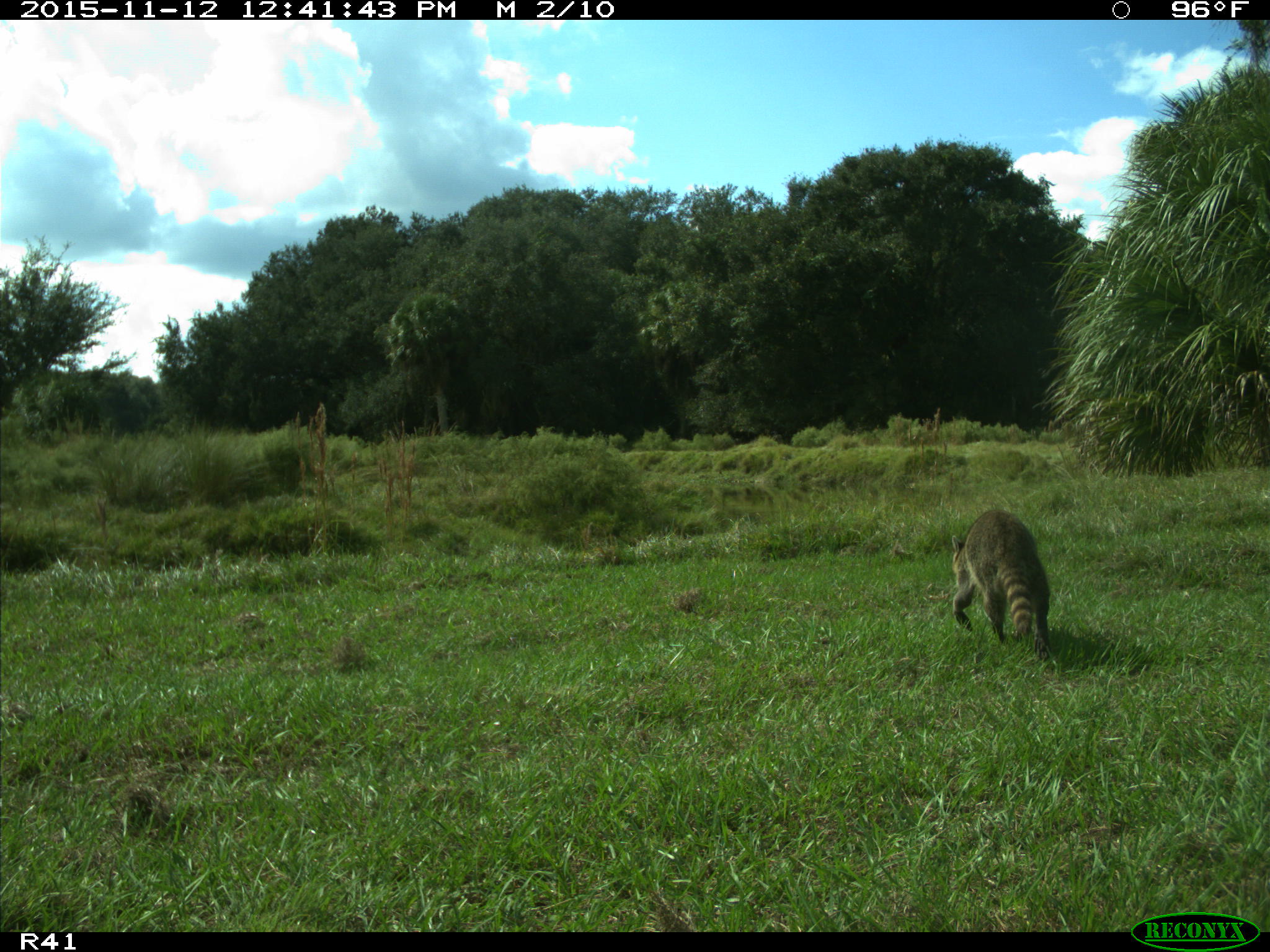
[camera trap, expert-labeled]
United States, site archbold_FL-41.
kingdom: Animalia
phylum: Chordata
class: Mammalia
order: Carnivora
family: Procyonidae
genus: Procyon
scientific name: Procyon lotor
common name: common raccoon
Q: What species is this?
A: Procyon lotor (common raccoon).